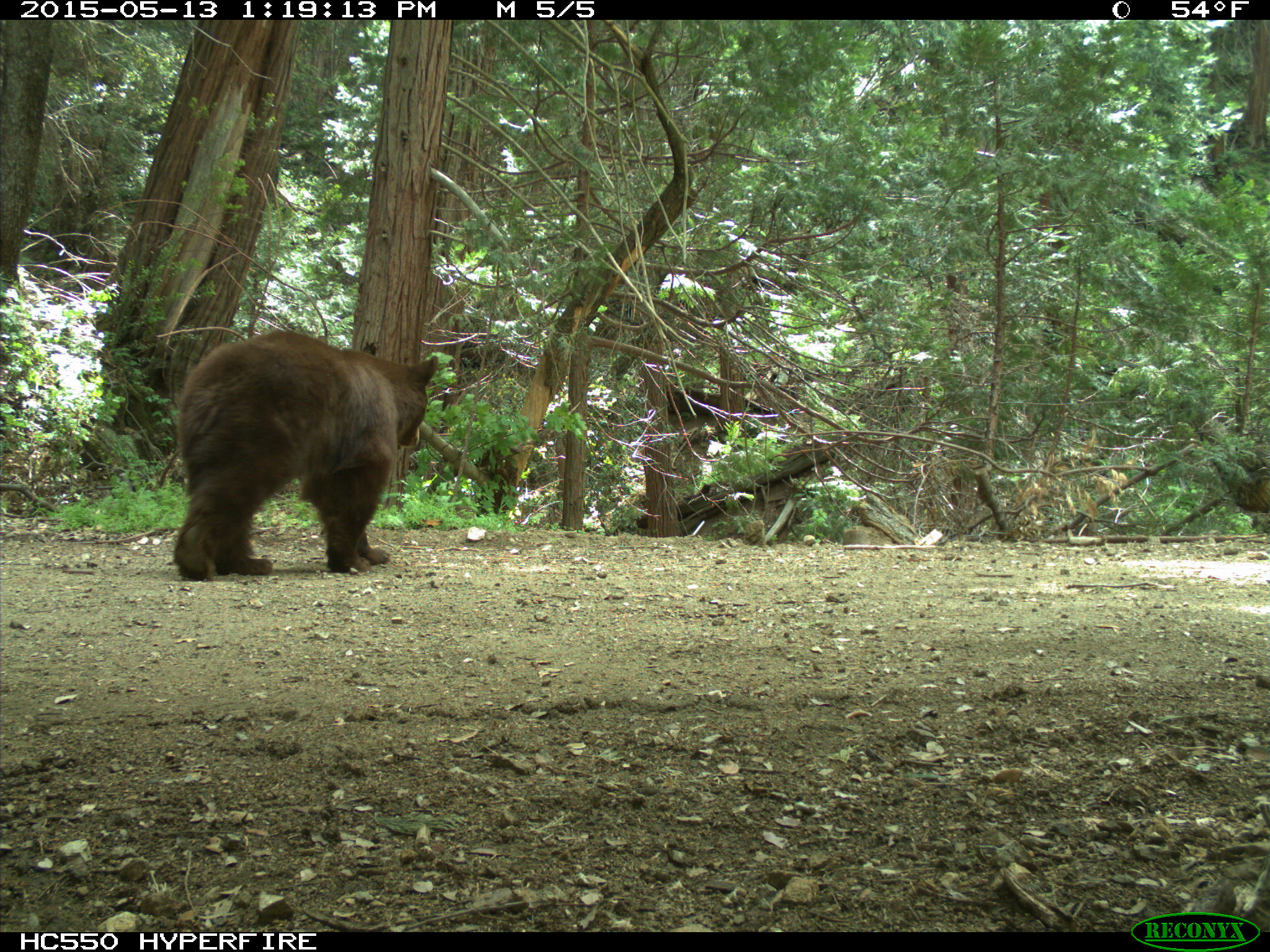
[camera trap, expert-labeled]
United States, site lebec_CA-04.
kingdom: Animalia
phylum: Chordata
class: Mammalia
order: Carnivora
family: Ursidae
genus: Ursus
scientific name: Ursus americanus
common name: american black bear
Ursus americanus (american black bear).